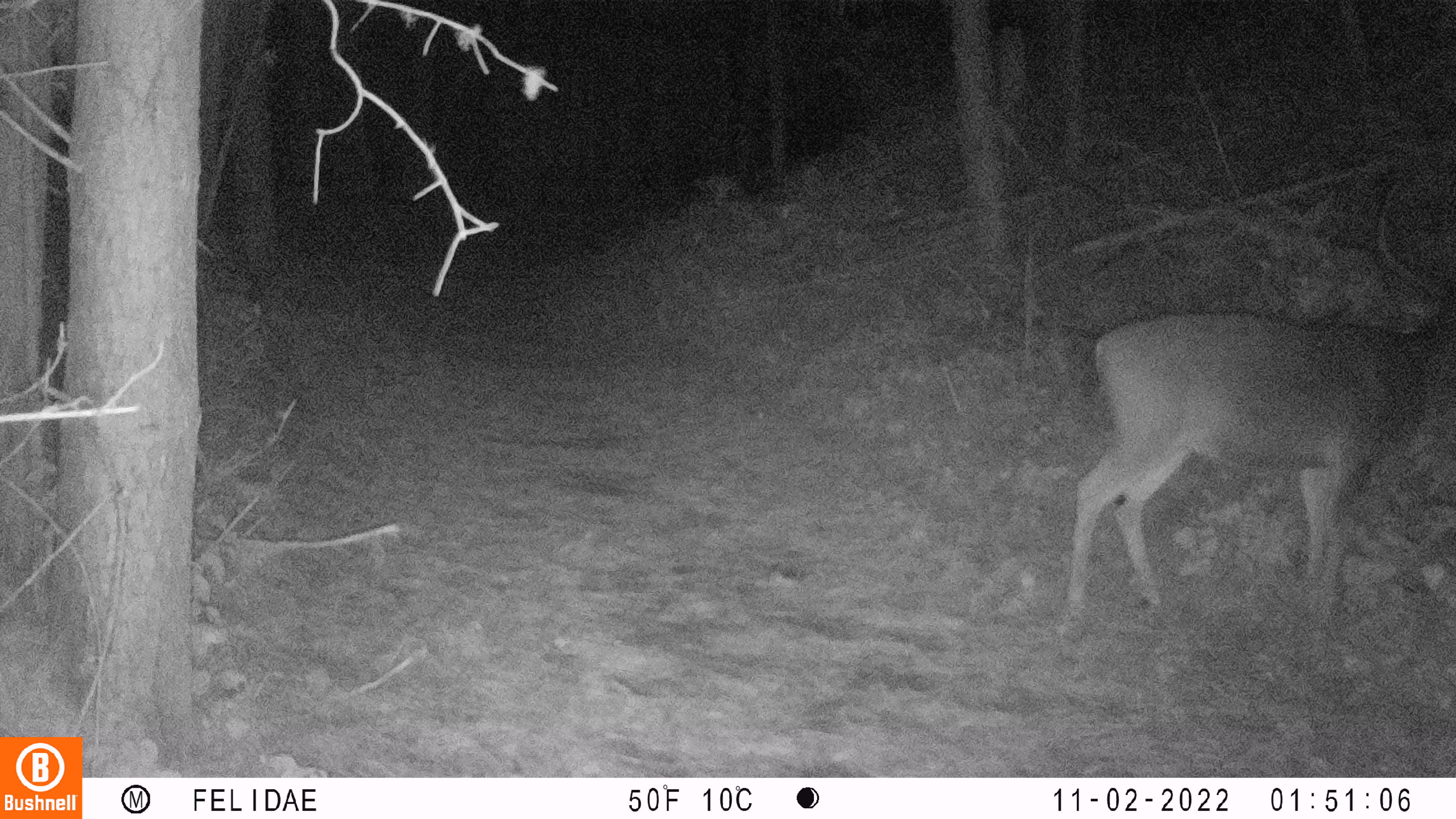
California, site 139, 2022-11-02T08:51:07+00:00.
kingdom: Animalia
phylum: Chordata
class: Mammalia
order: Artiodactyla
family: Cervidae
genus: Odocoileus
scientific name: Odocoileus hemionus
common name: mule deer